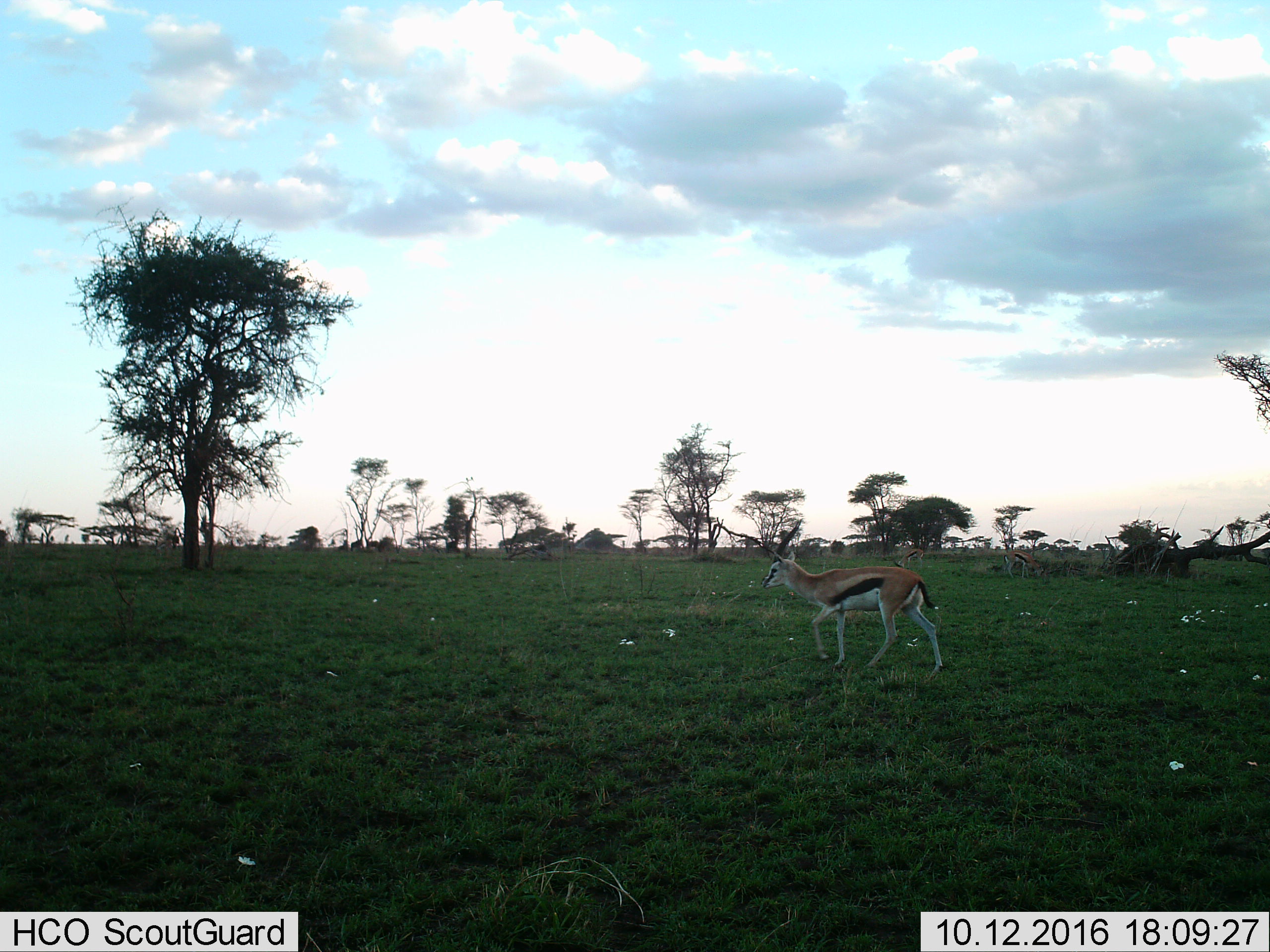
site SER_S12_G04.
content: unidentified animal